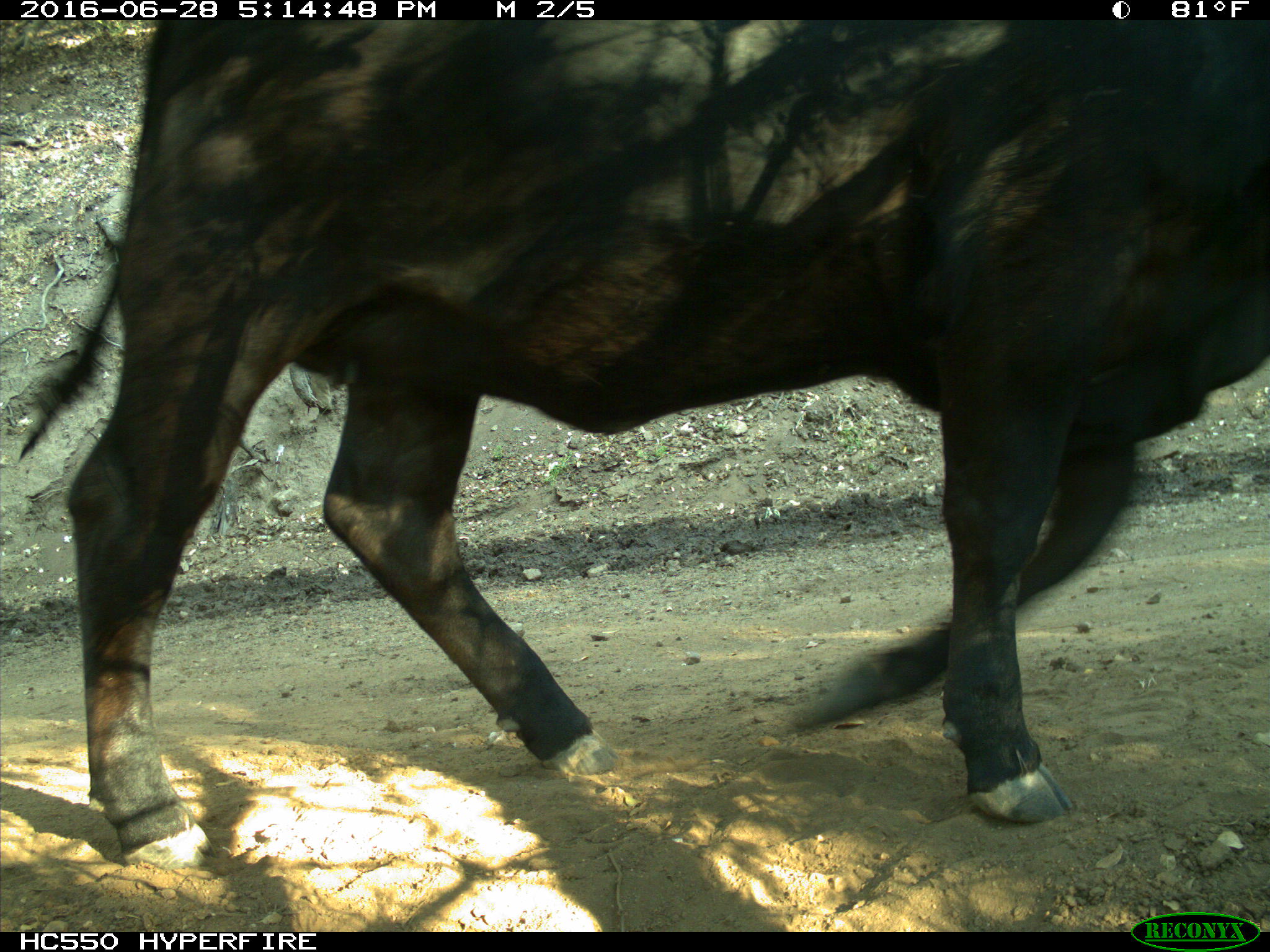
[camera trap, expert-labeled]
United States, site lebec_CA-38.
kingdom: Animalia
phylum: Chordata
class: Mammalia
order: Artiodactyla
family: Bovidae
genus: Bos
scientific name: Bos taurus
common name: domestic cow